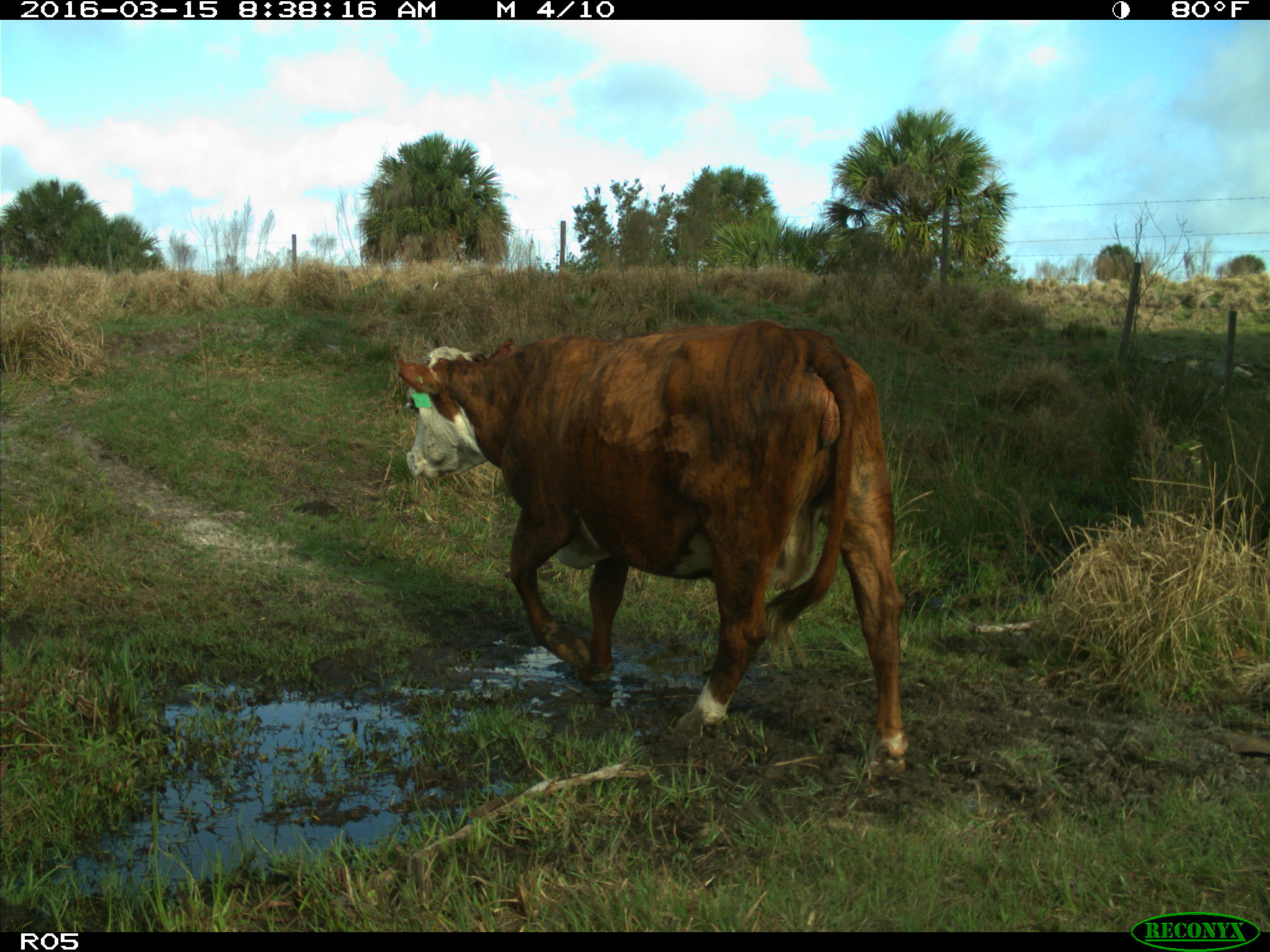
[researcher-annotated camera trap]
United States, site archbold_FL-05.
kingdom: Animalia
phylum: Chordata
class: Mammalia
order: Artiodactyla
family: Bovidae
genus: Bos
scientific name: Bos taurus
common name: domestic cow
Bos taurus (domestic cow).